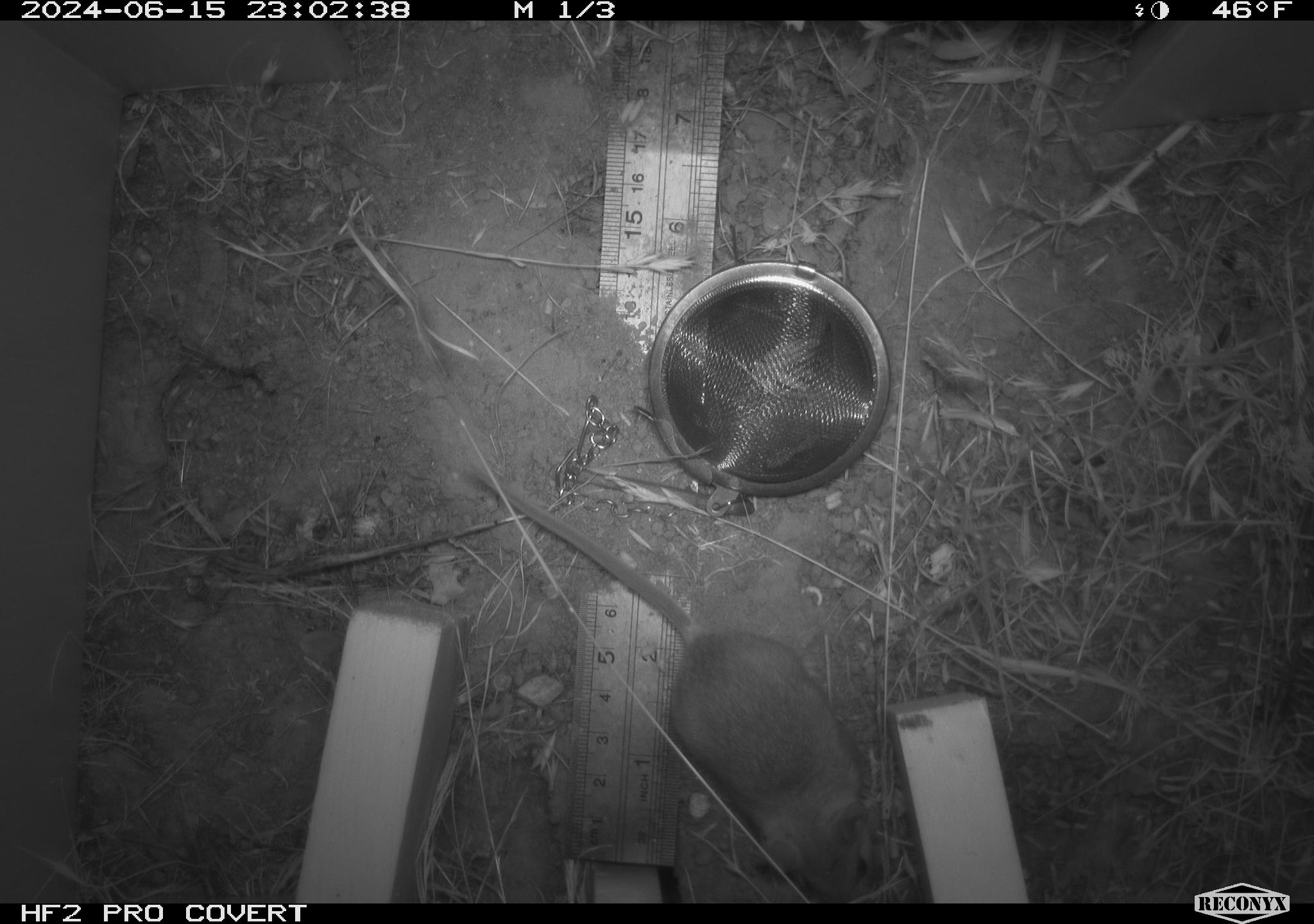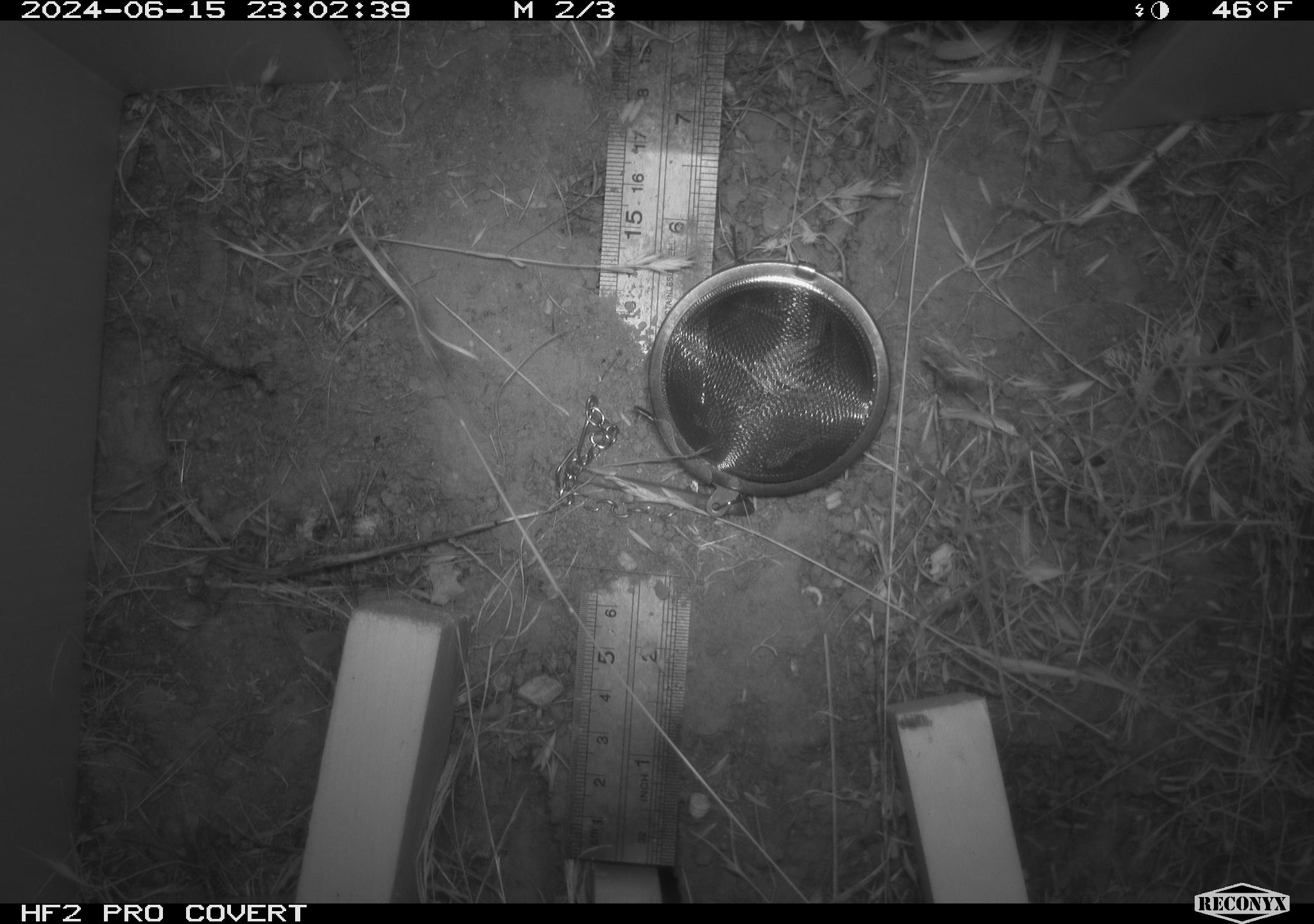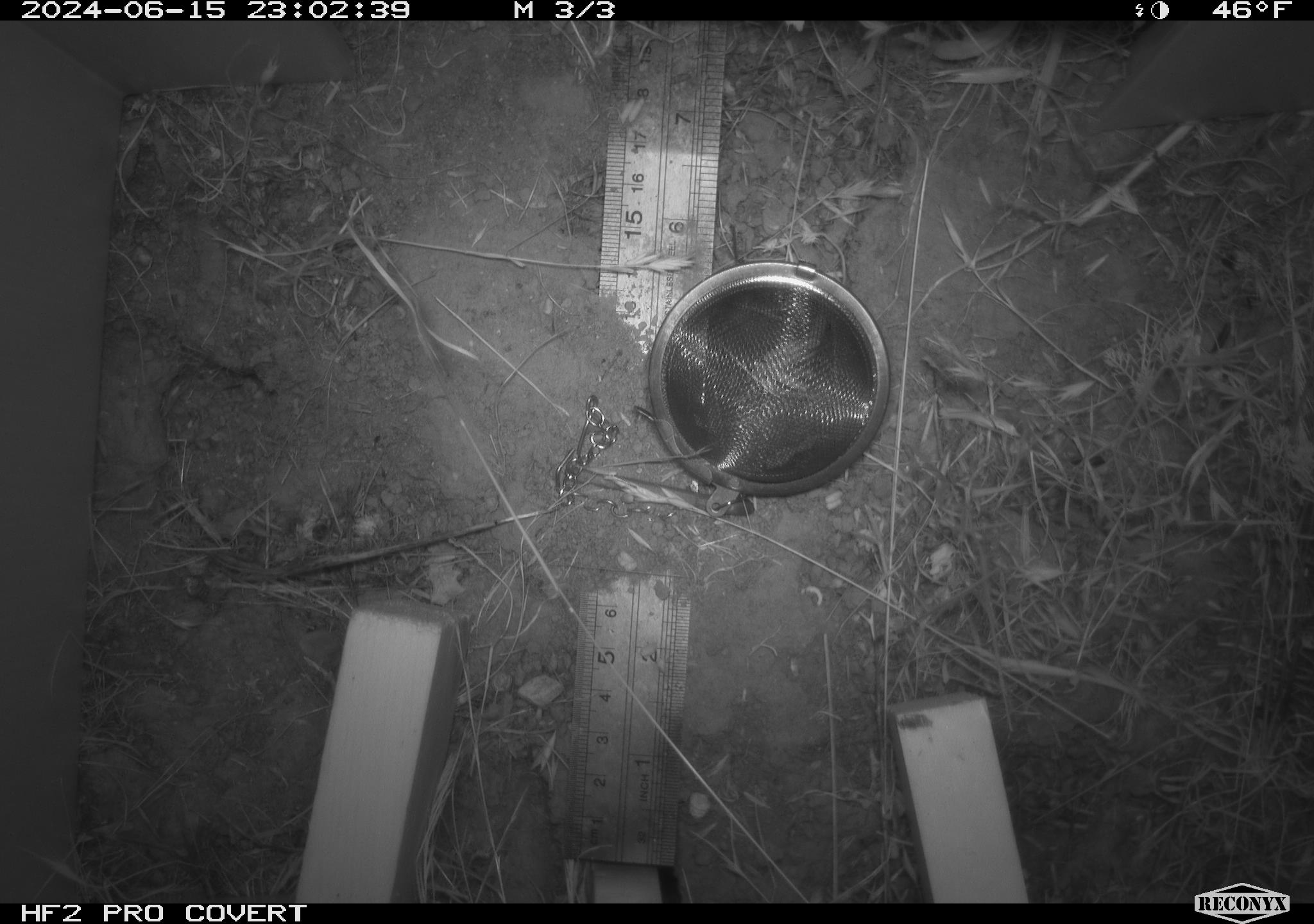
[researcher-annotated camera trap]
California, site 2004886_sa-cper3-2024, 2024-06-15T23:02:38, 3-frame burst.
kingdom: Animalia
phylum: Chordata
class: Mammalia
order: Rodentia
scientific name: Rodentia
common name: rodent